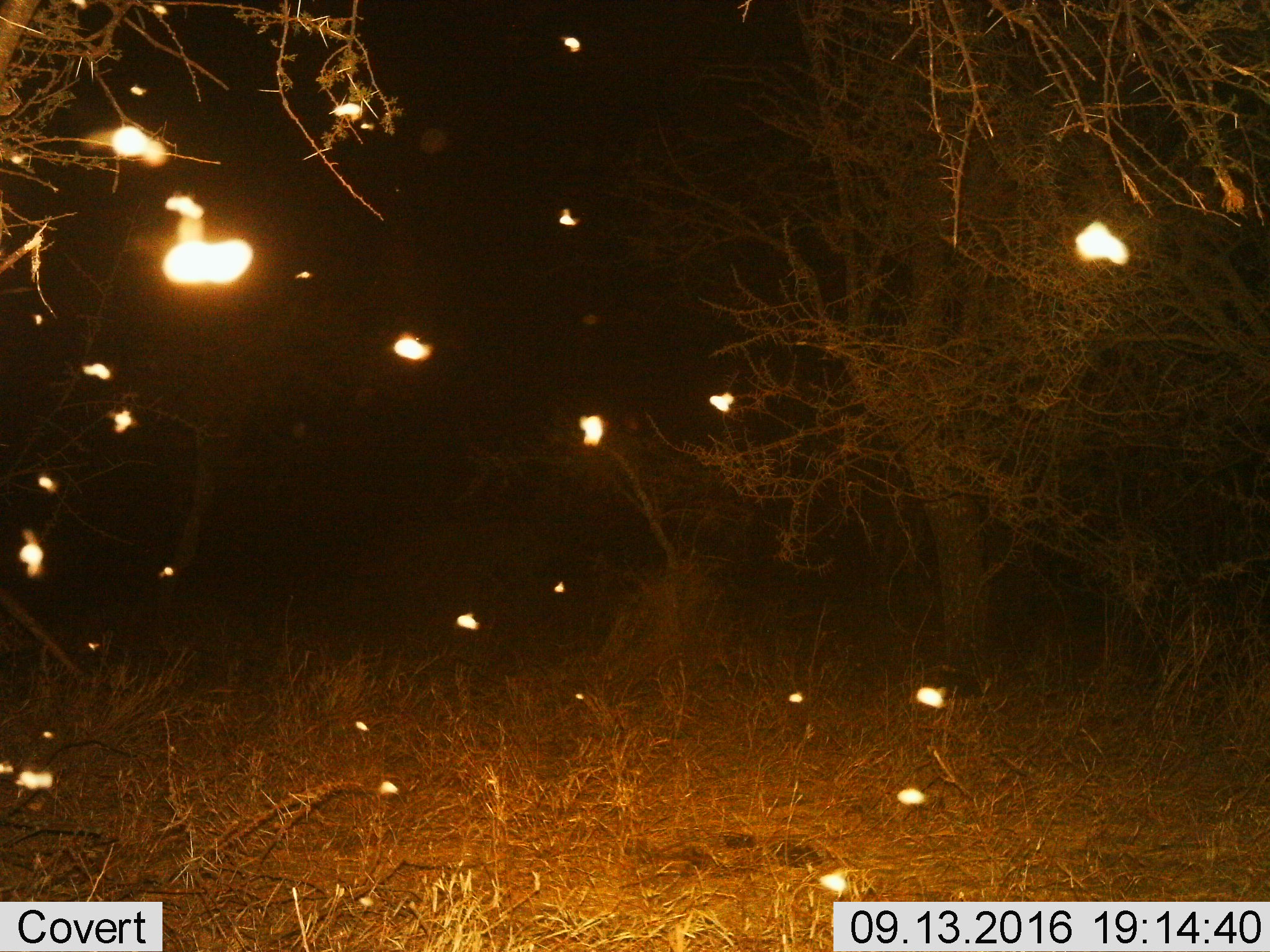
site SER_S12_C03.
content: unidentified animal